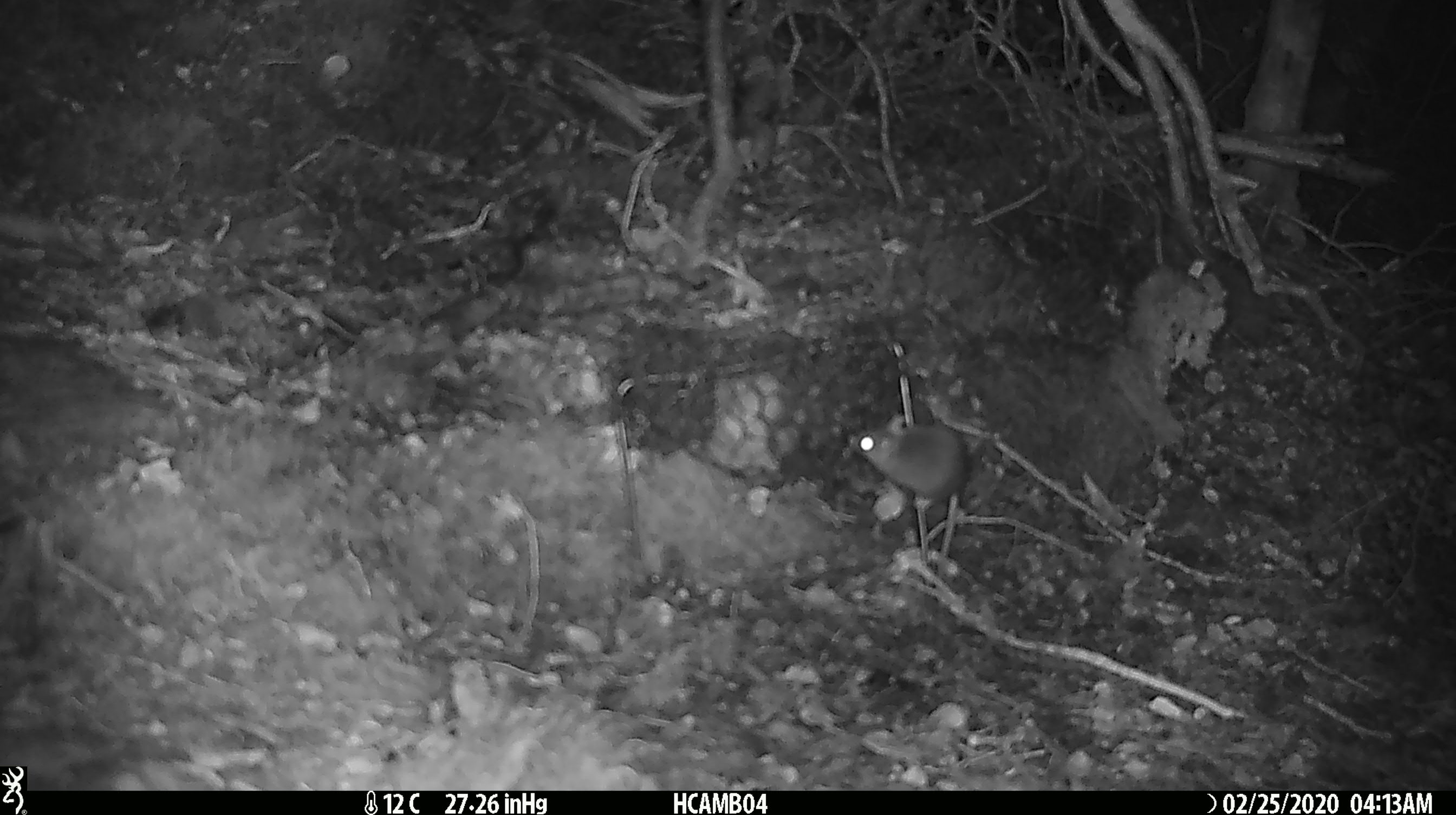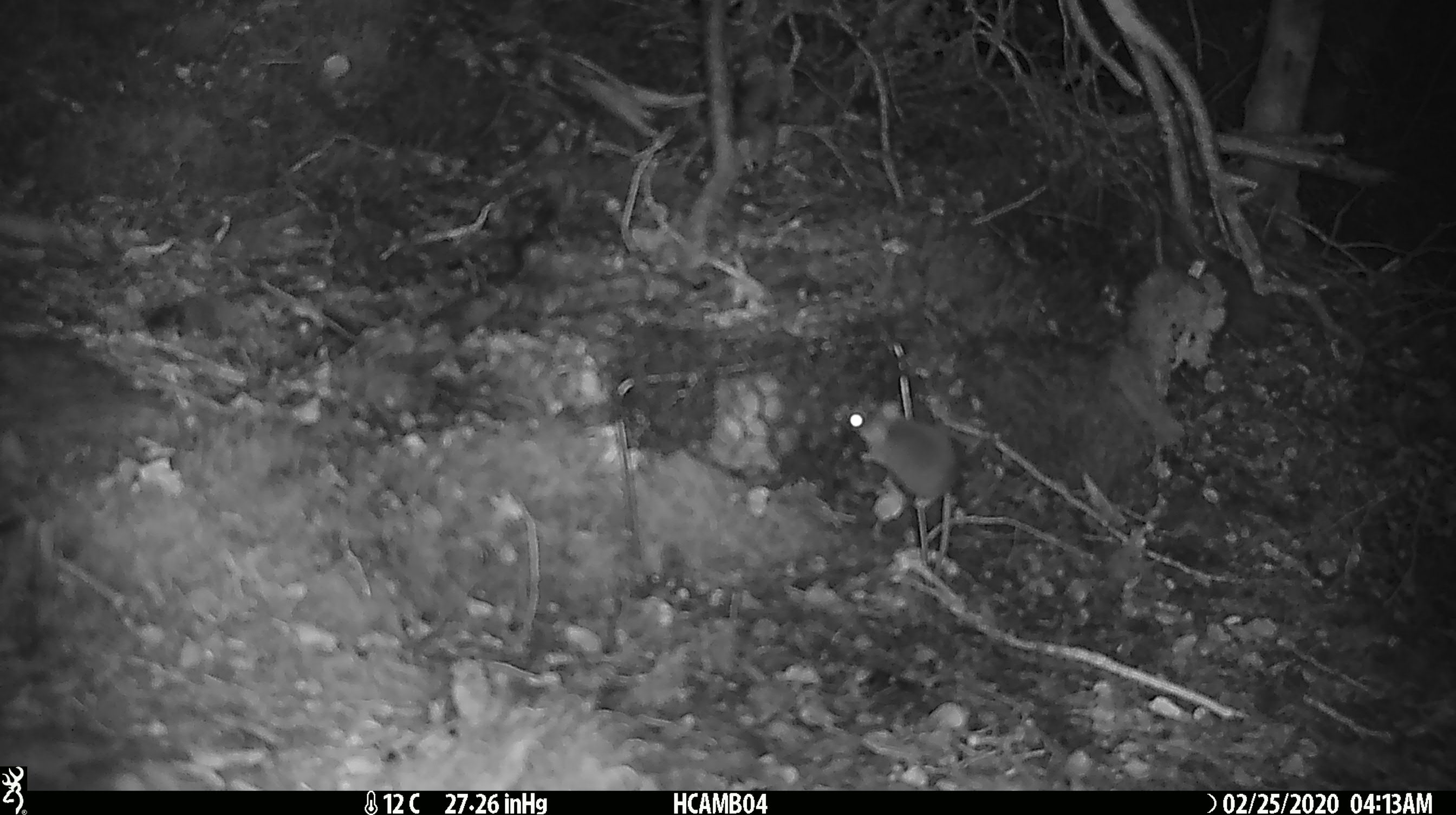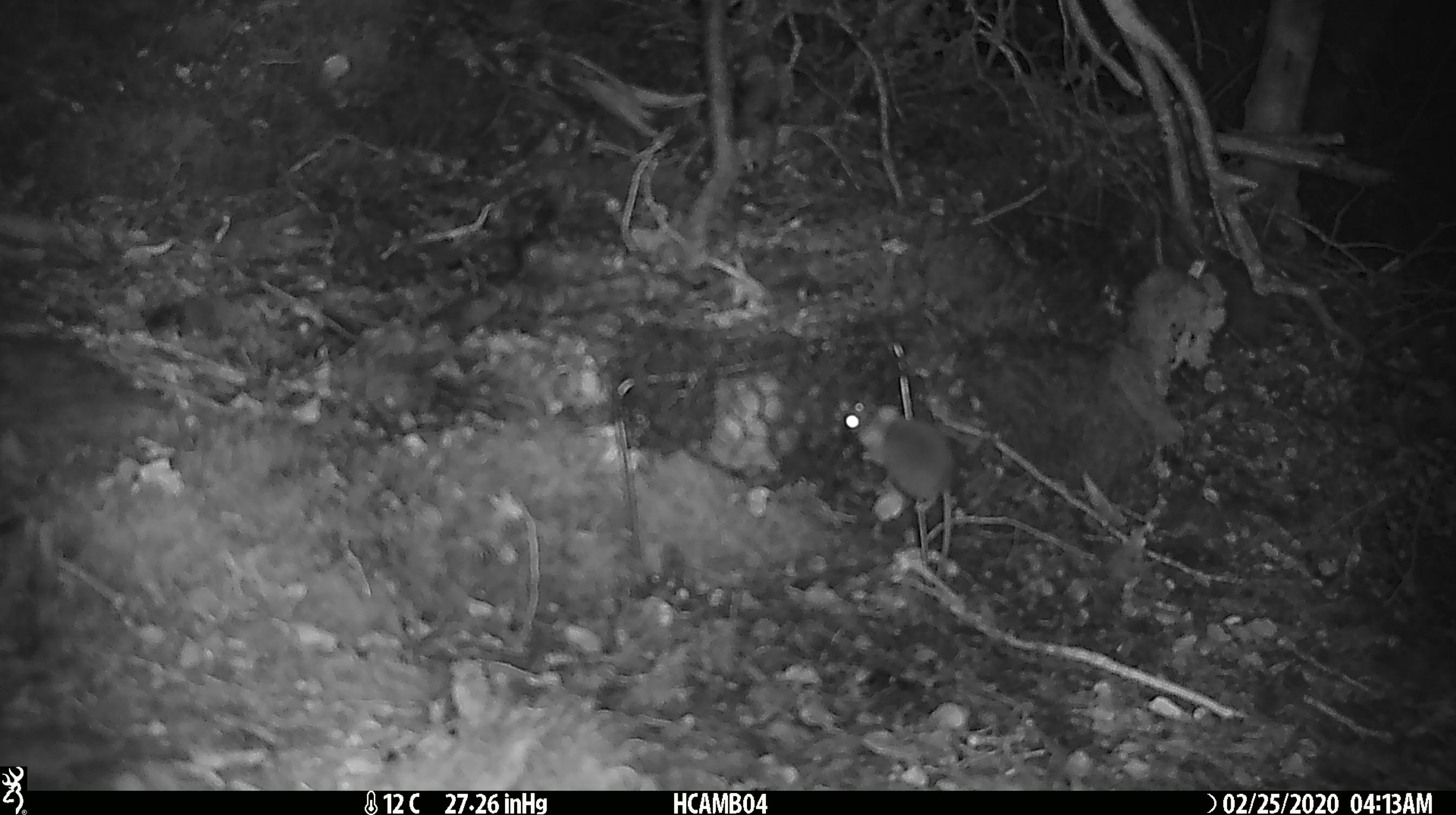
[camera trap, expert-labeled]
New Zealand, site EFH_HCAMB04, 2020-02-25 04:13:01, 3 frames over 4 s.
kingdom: Animalia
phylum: Chordata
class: Mammalia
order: Rodentia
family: Muridae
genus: Mus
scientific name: Mus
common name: mouse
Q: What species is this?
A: Mouse (Mus).